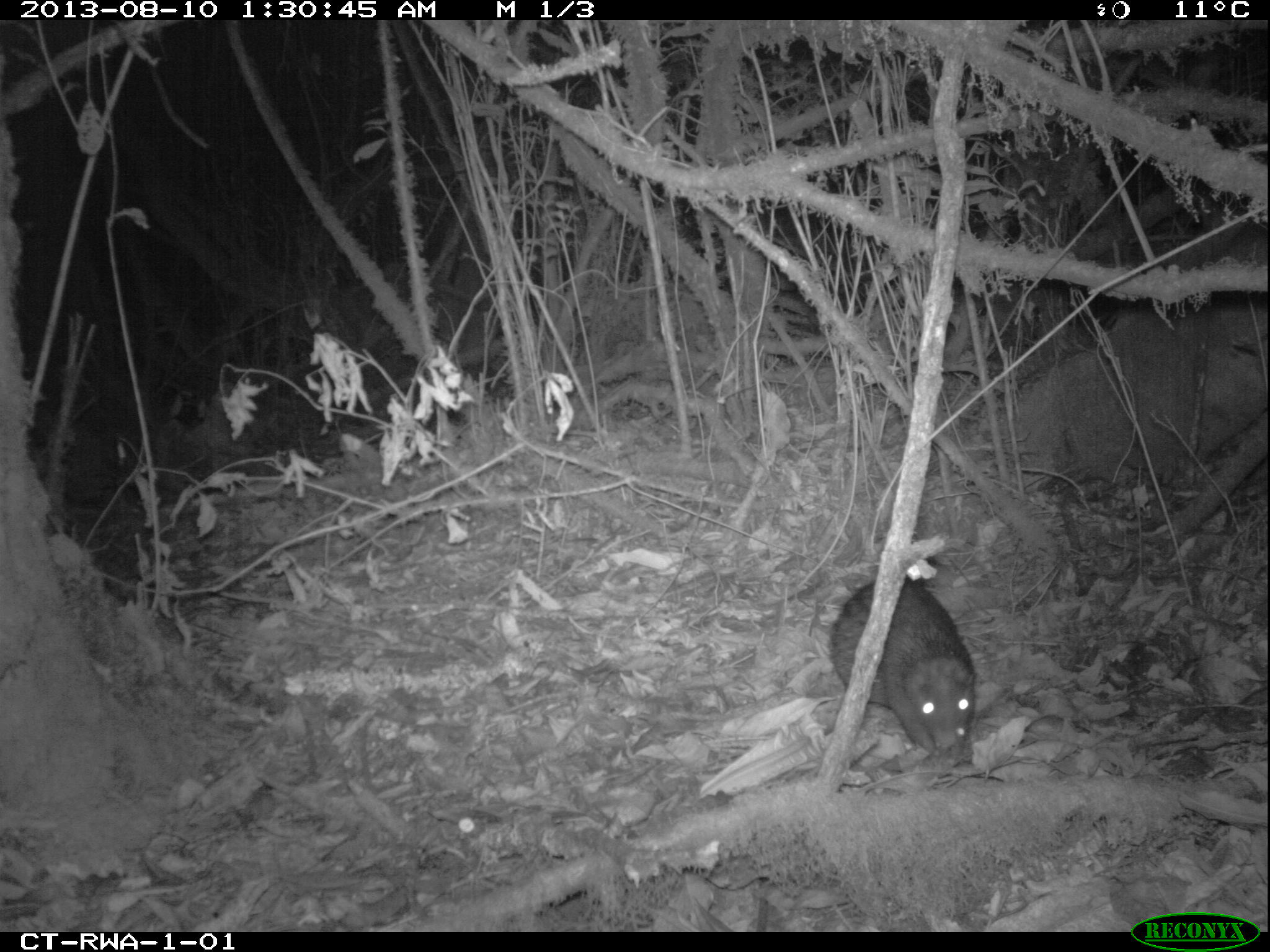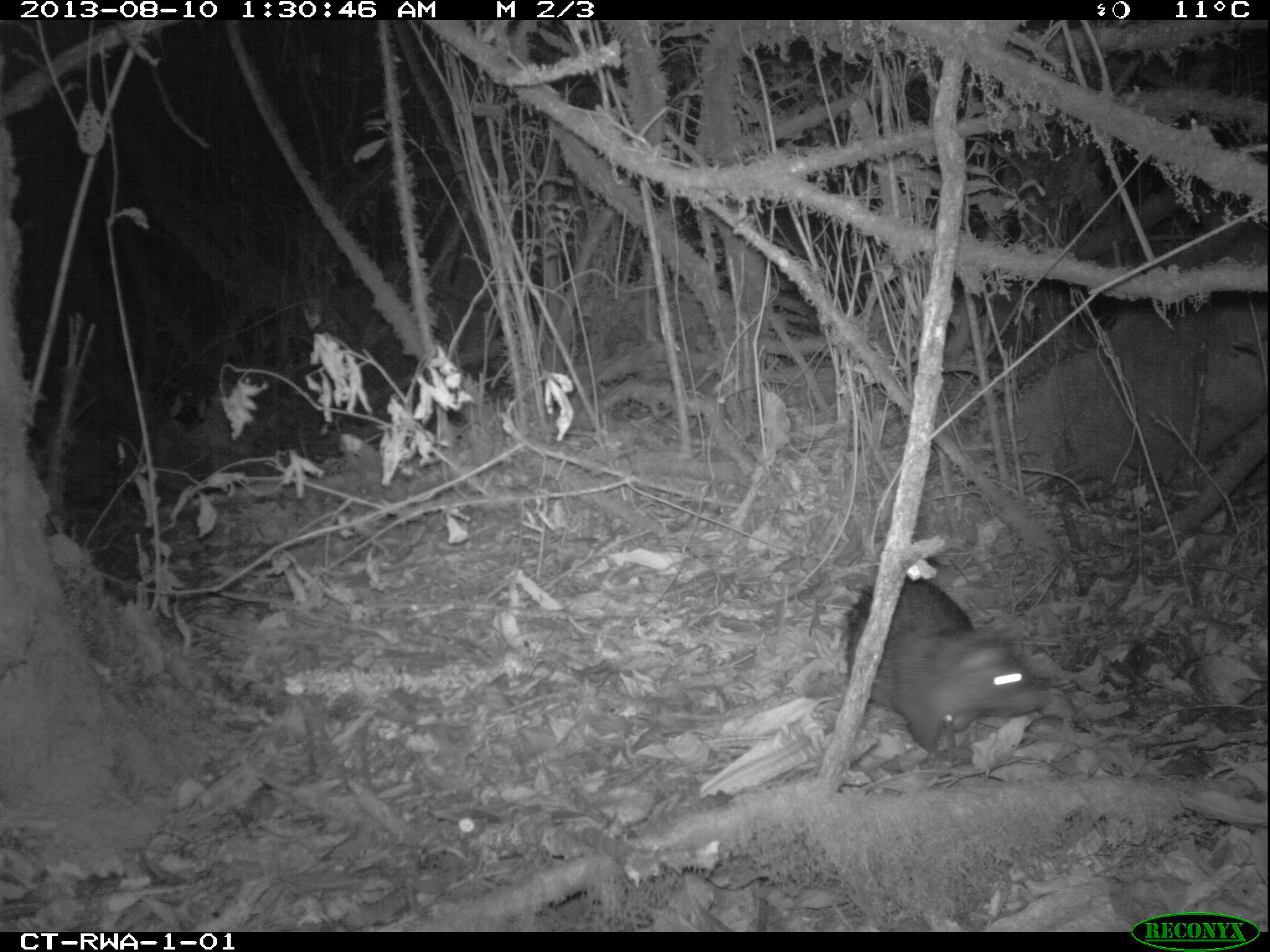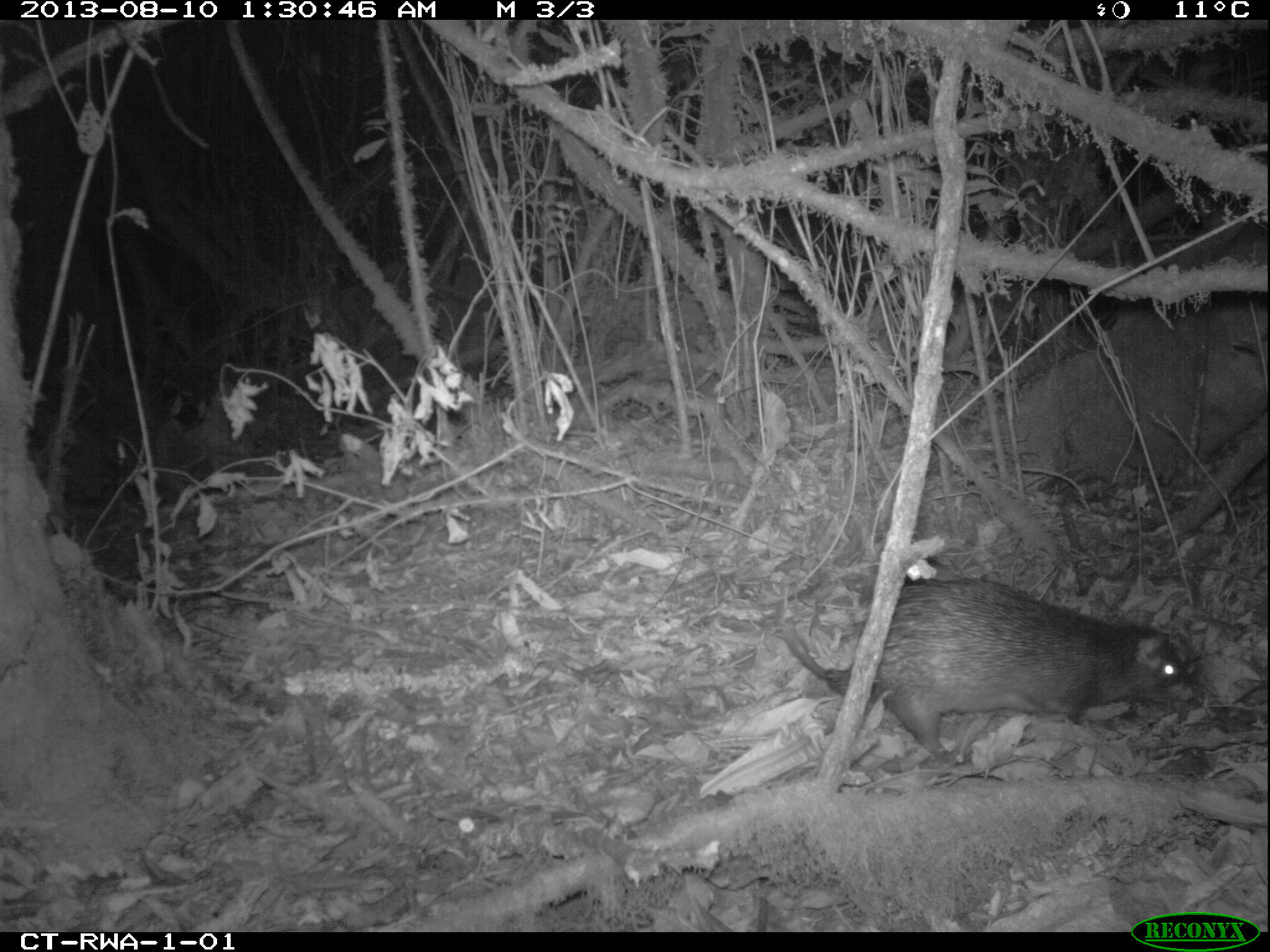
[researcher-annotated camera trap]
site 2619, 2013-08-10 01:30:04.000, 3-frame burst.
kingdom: Animalia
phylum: Chordata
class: Mammalia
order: Rodentia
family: Hystricidae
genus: Atherurus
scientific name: Atherurus africanus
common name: african brush-tailed porcupine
Atherurus africanus (african brush-tailed porcupine), count 1.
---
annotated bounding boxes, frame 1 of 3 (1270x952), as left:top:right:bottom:
atherurus africanus: 826:577:974:764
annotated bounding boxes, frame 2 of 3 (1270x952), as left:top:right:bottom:
atherurus africanus: 839:571:1051:756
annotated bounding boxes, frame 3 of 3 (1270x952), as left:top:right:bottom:
atherurus africanus: 775:574:1197:766